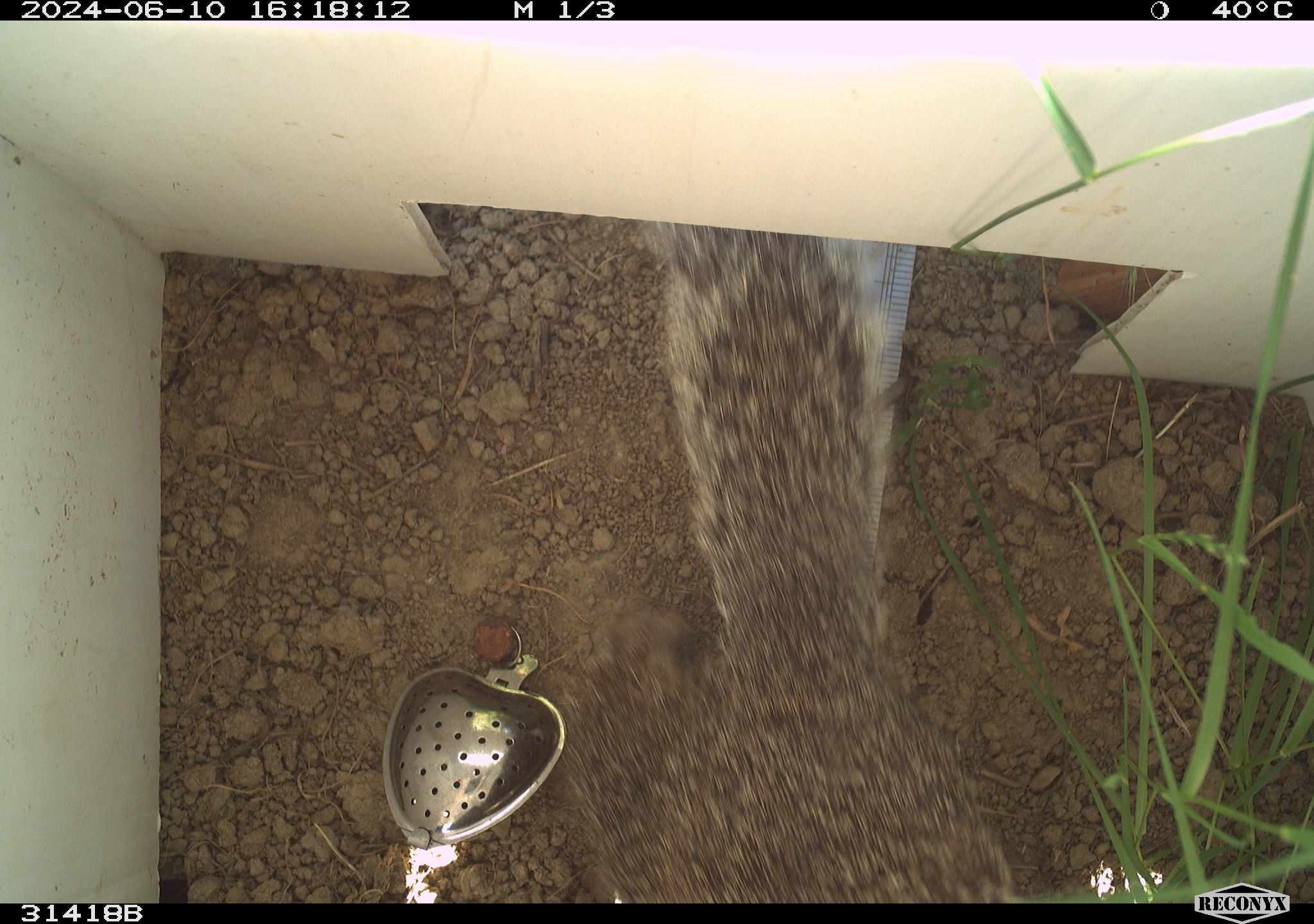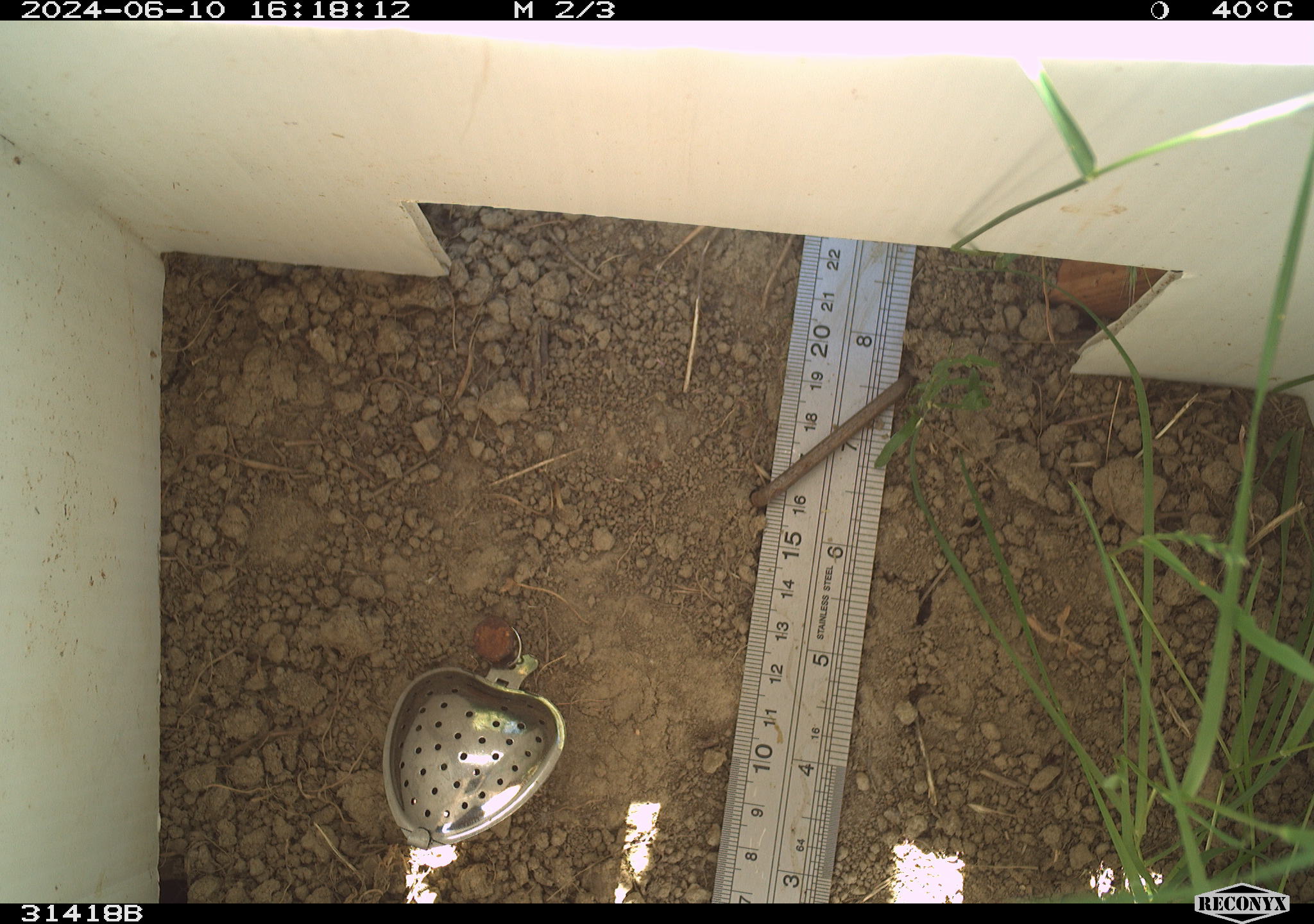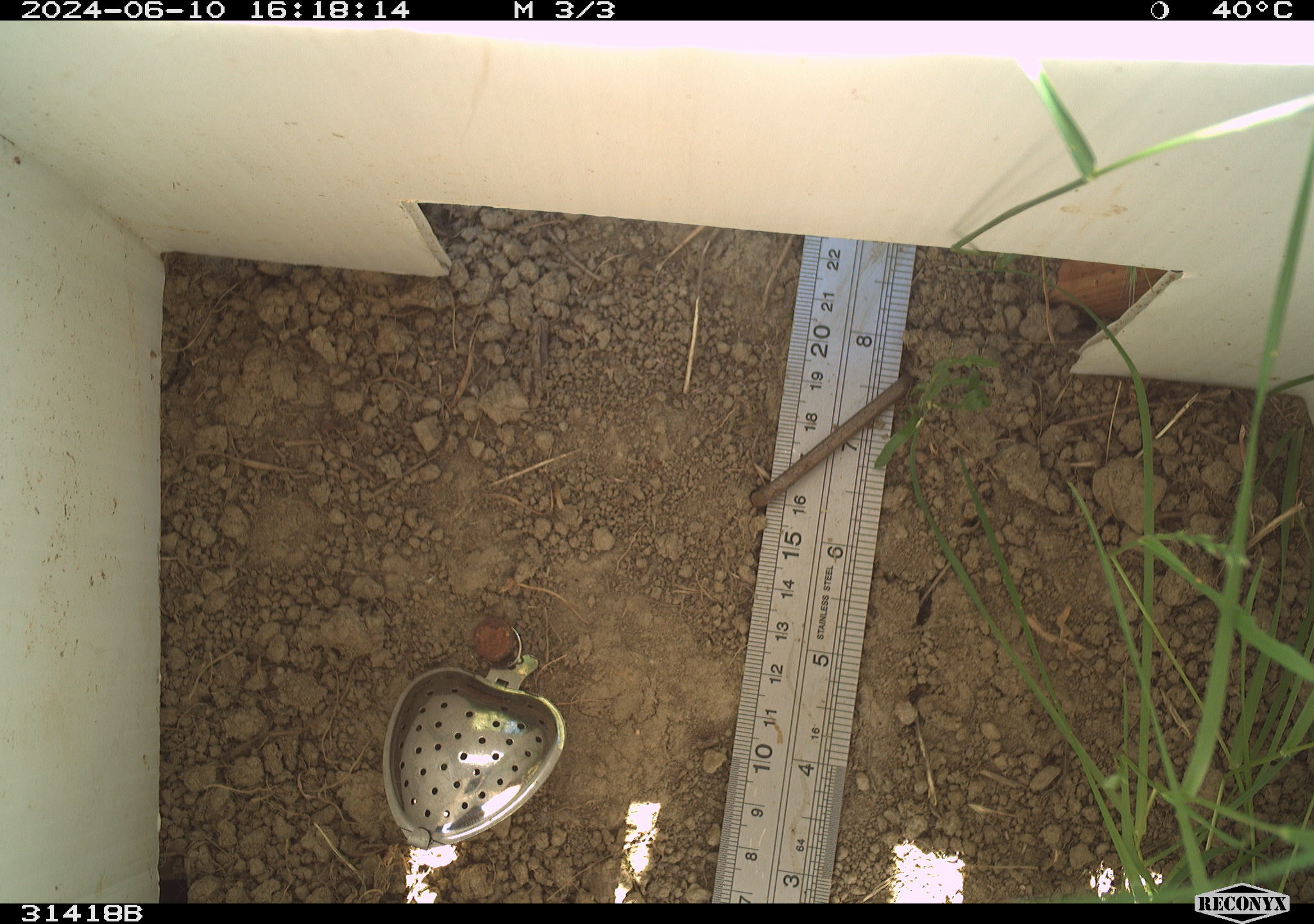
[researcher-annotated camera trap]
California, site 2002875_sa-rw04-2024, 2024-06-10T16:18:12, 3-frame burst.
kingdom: Animalia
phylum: Chordata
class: Mammalia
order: Rodentia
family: Sciuridae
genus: Otospermophilus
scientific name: Otospermophilus beecheyi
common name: california ground squirrel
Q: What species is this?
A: California ground squirrel (Otospermophilus beecheyi).